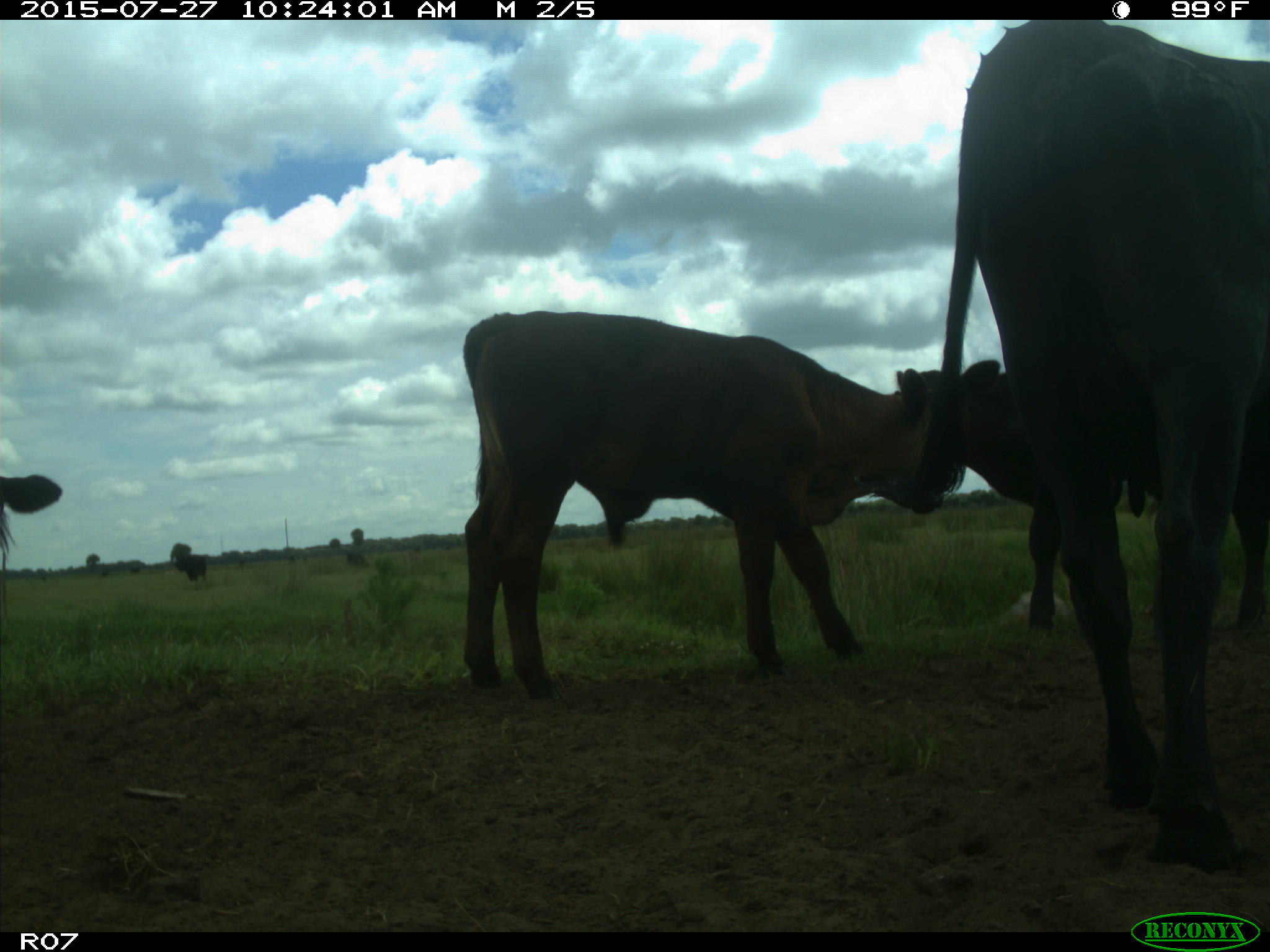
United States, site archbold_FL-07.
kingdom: Animalia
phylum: Chordata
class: Mammalia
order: Artiodactyla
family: Bovidae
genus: Bos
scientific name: Bos taurus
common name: domestic cow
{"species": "Bos taurus (domestic cow)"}